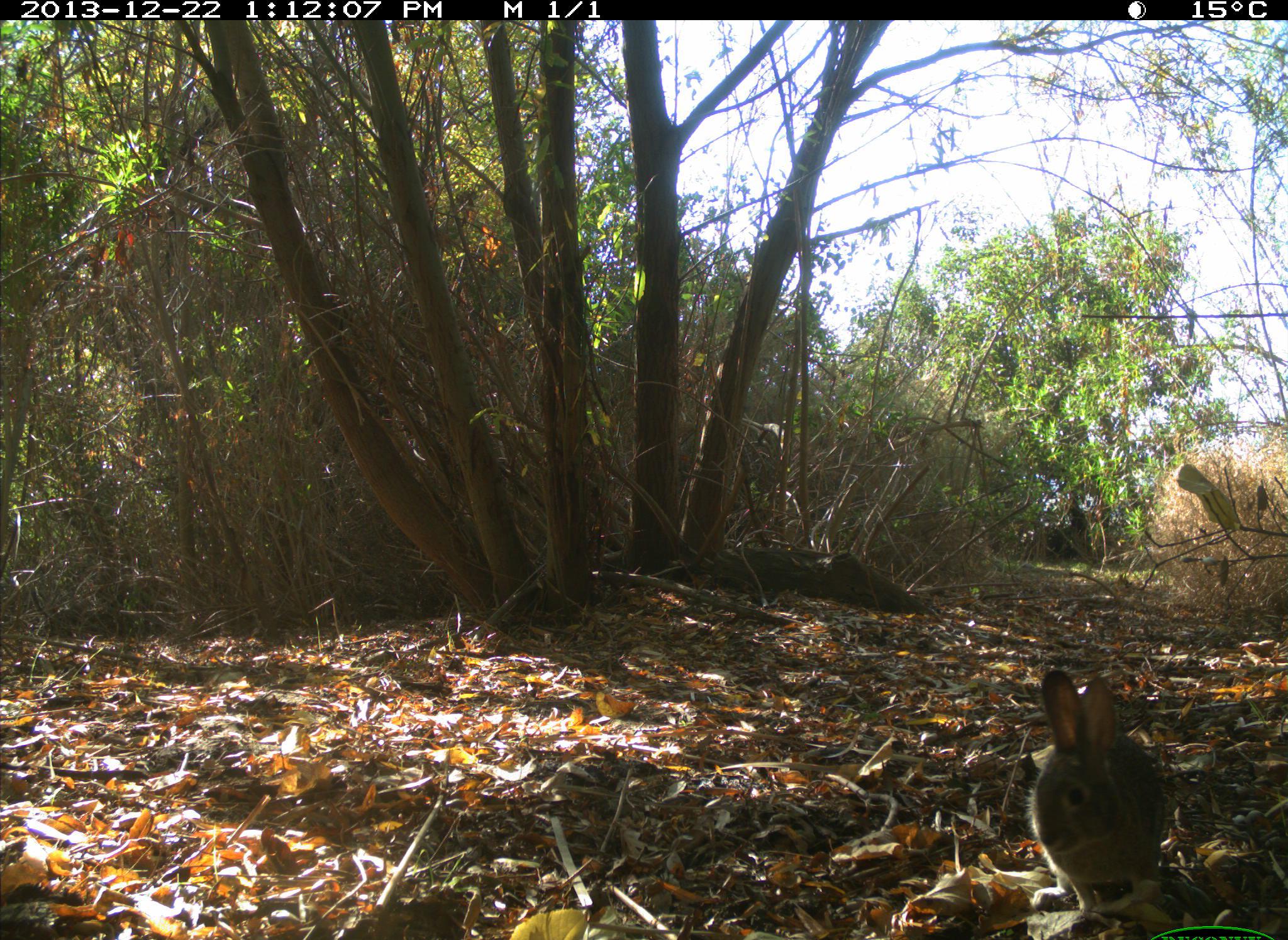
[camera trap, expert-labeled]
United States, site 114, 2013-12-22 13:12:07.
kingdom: Animalia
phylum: Chordata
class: Mammalia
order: Lagomorpha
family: Leporidae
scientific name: Leporidae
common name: rabbits and hares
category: rabbit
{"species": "rabbit (rabbits and hares) (Leporidae)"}